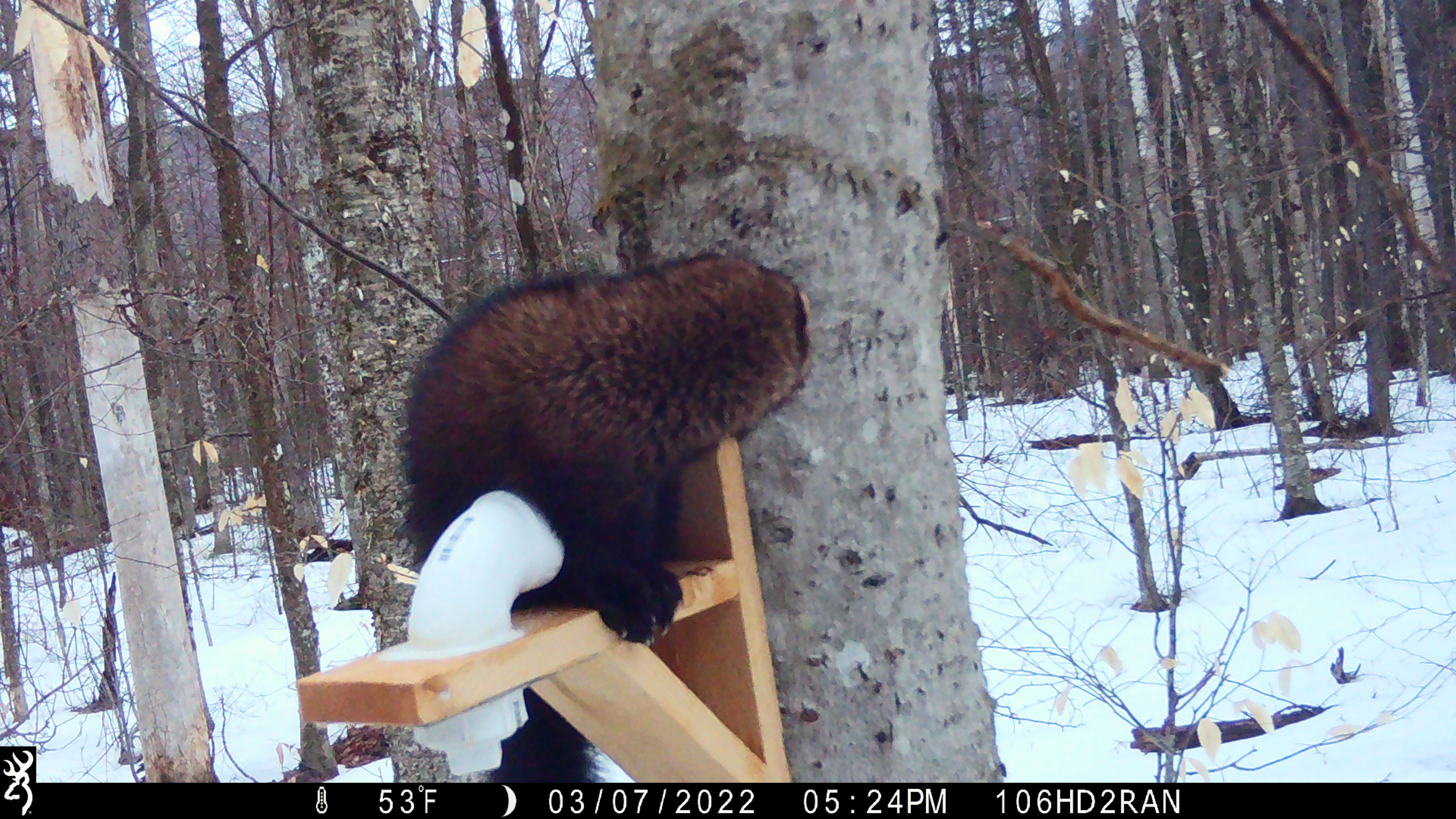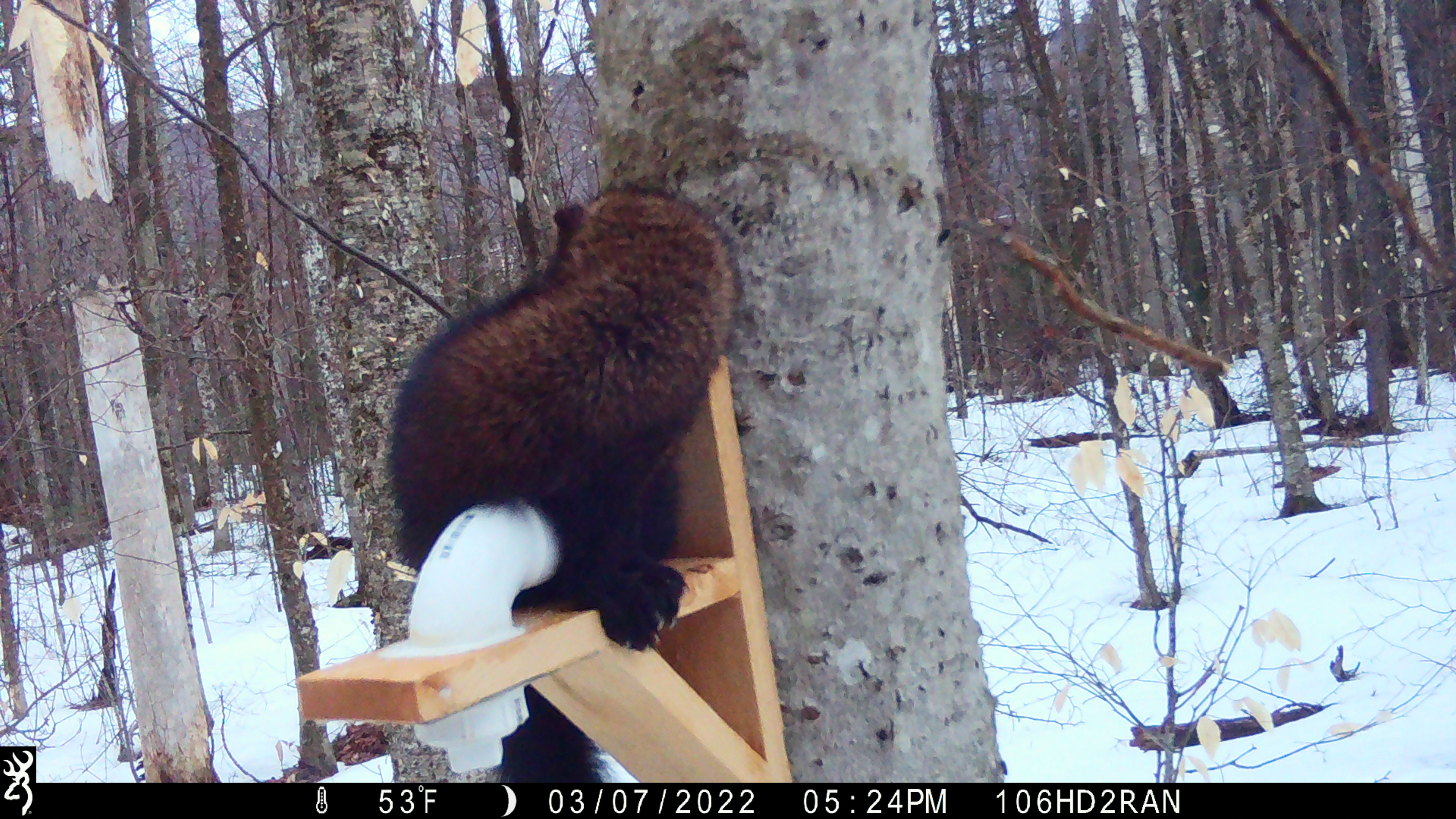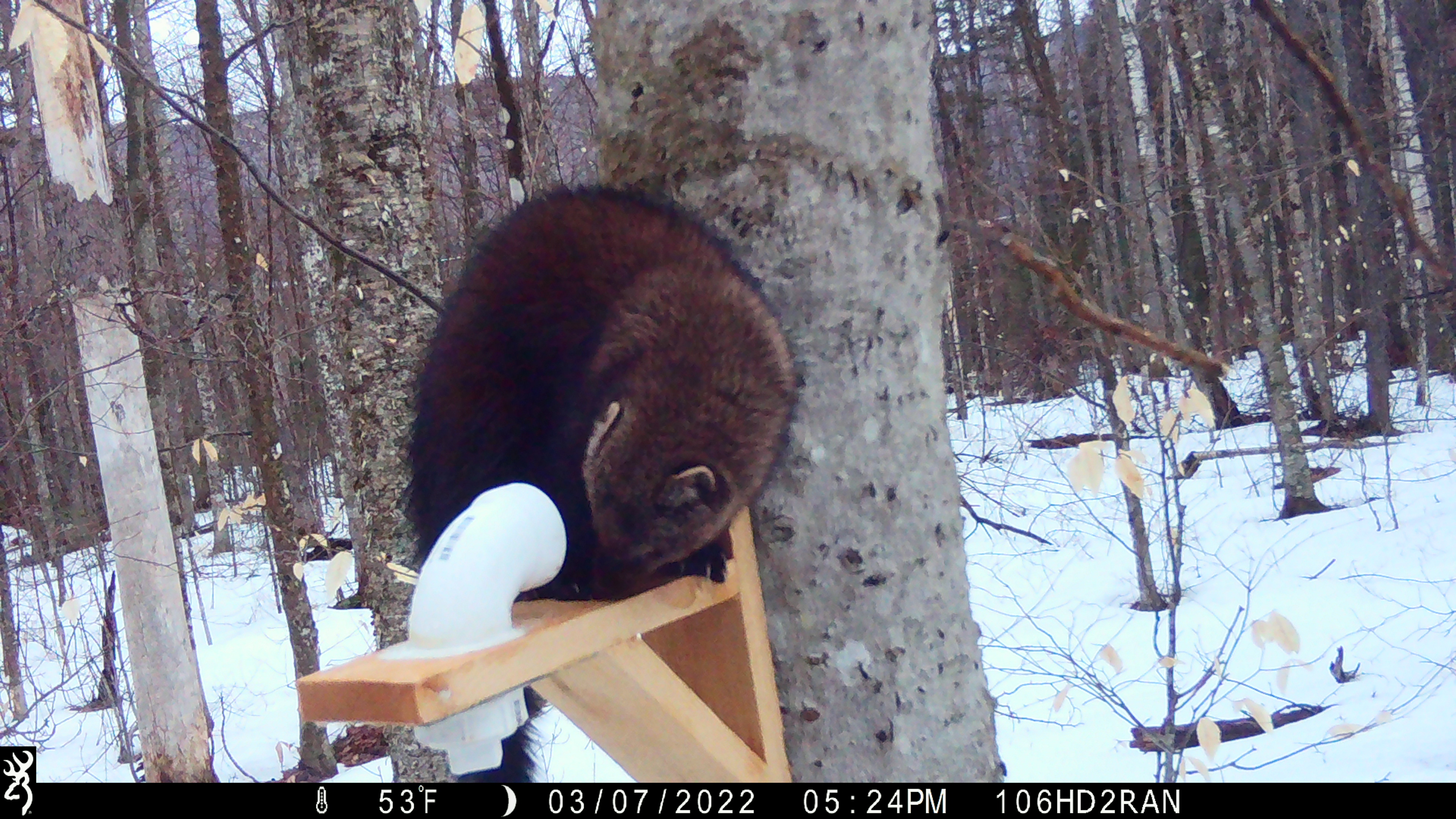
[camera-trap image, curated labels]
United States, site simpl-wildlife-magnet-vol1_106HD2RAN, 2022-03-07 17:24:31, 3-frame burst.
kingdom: Animalia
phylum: Chordata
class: Mammalia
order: Carnivora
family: Mustelidae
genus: Pekania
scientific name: Pekania pennanti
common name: fisher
Fisher (Pekania pennanti).